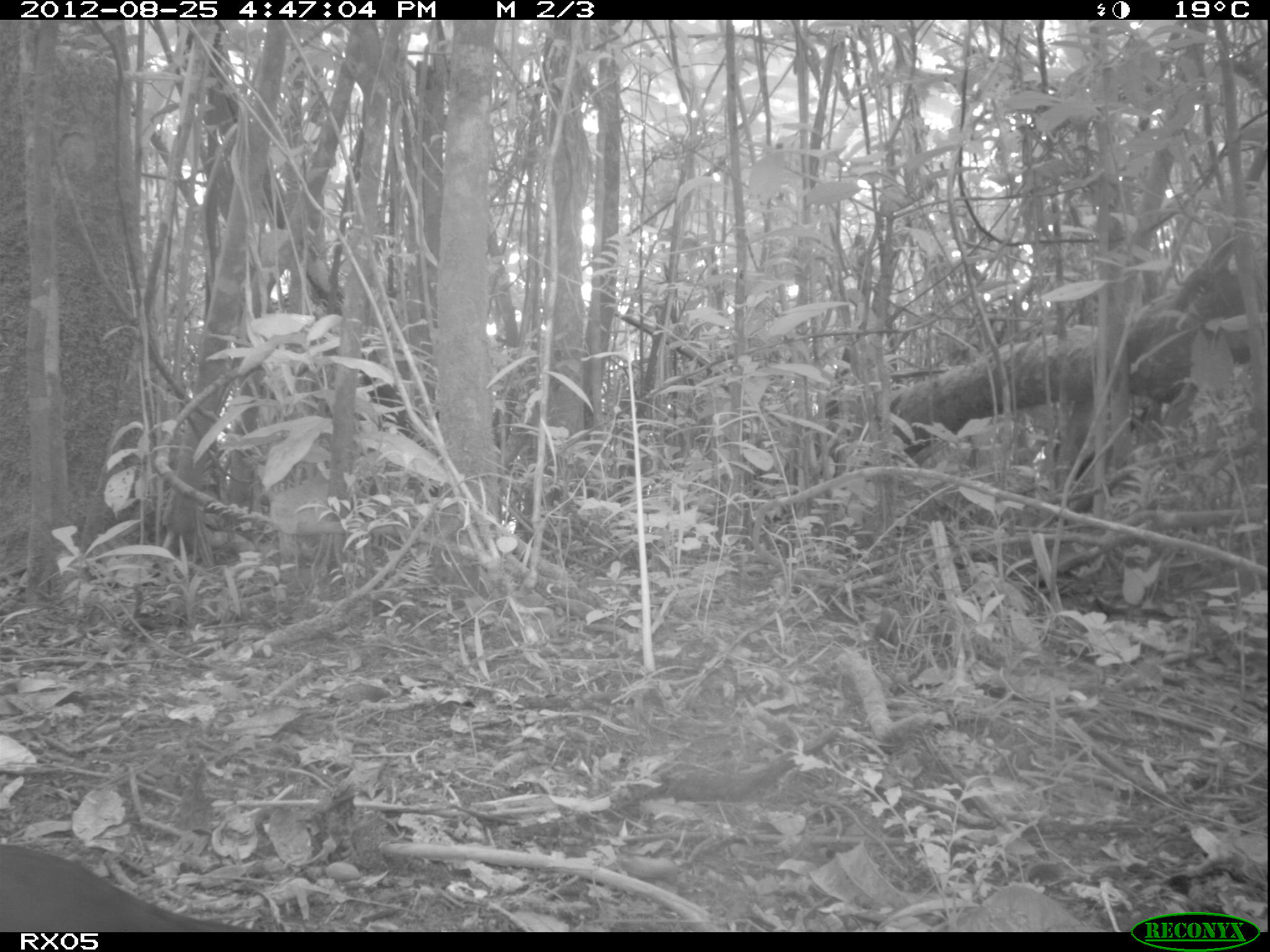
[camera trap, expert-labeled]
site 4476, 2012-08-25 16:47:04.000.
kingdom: Animalia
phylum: Chordata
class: Aves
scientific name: Aves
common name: bird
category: unknown bird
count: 1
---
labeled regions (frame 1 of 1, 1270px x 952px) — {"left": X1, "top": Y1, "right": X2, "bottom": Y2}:
unknown bird: {"left": 1, "top": 841, "right": 258, "bottom": 932}